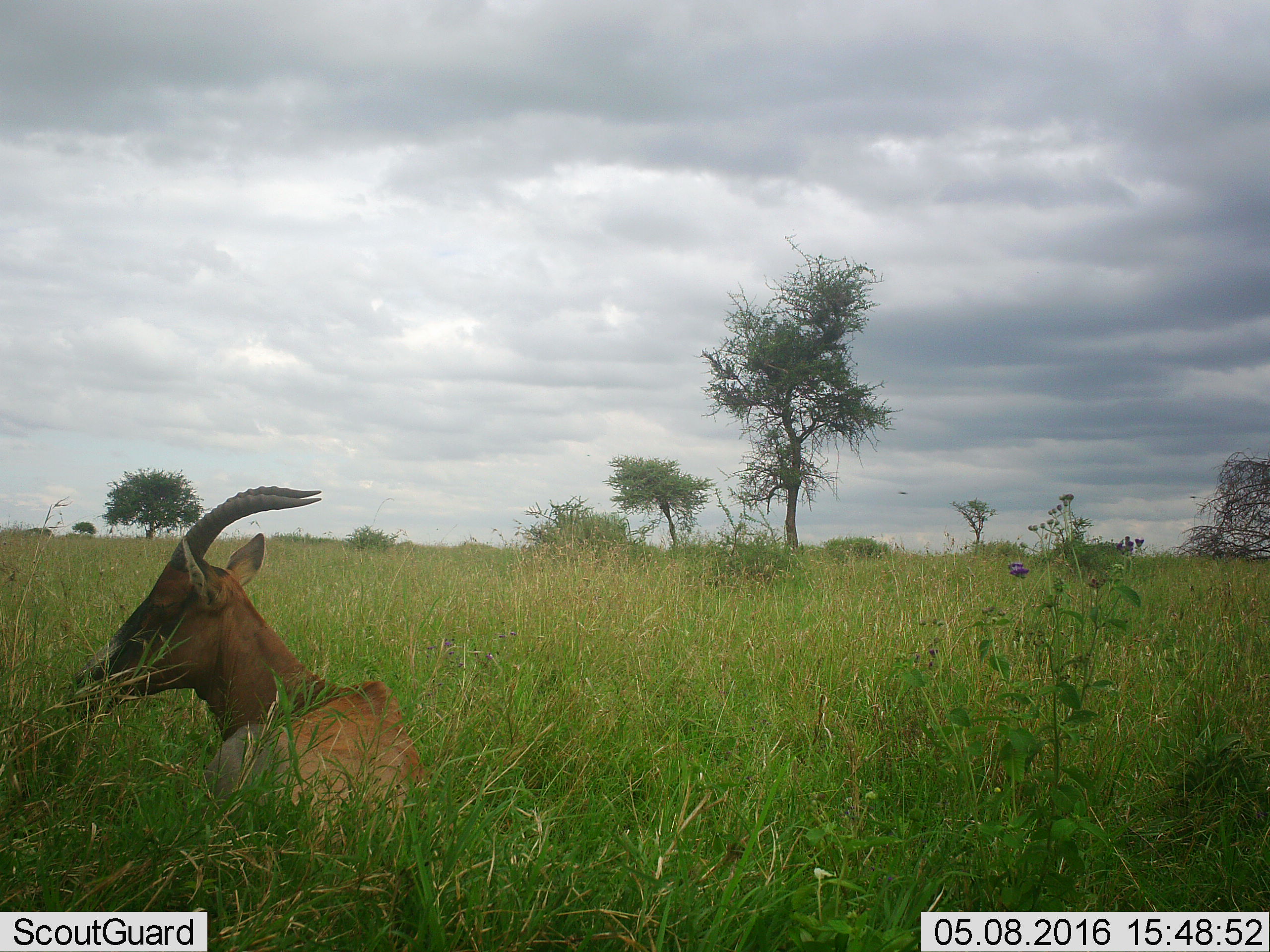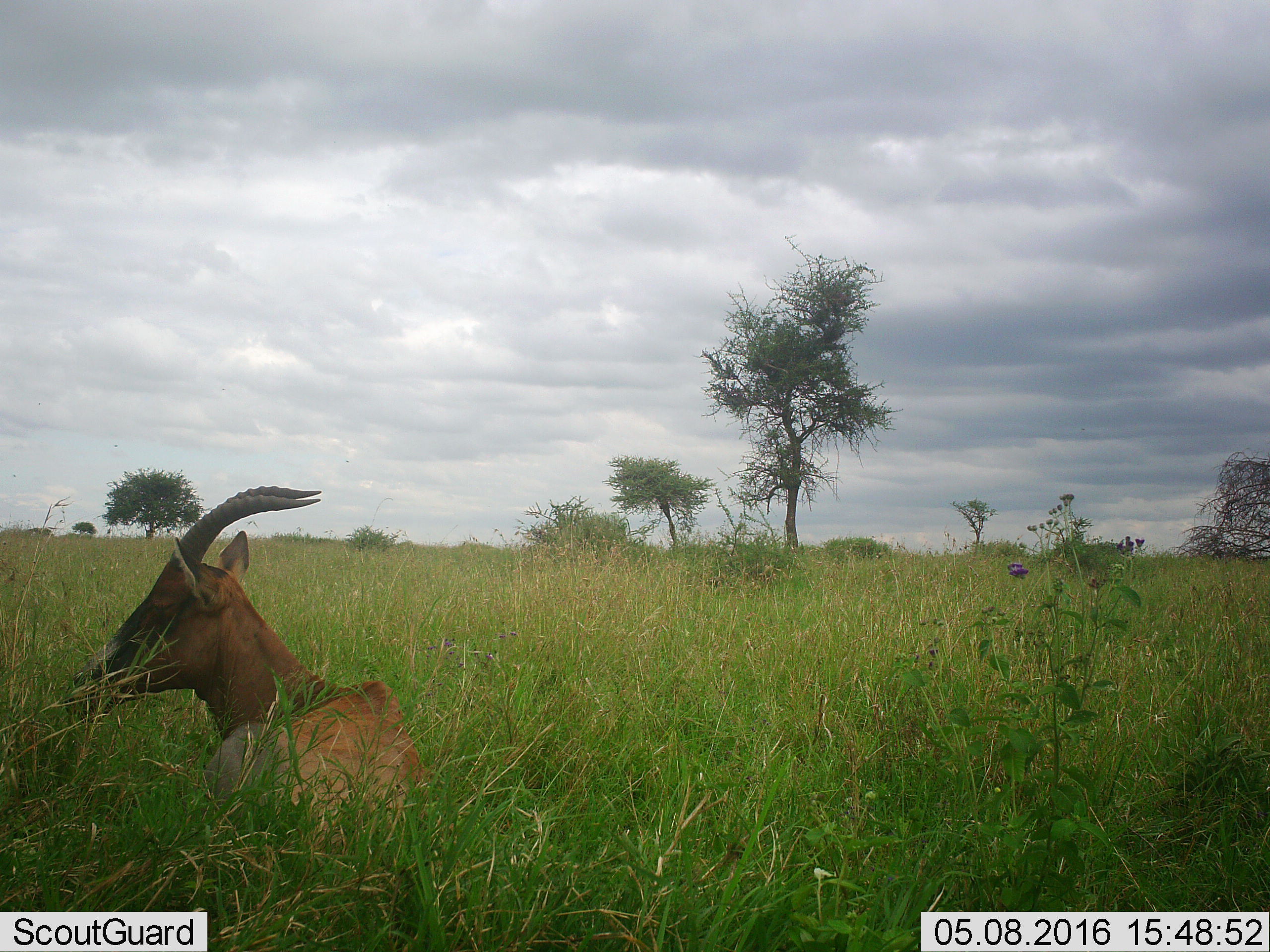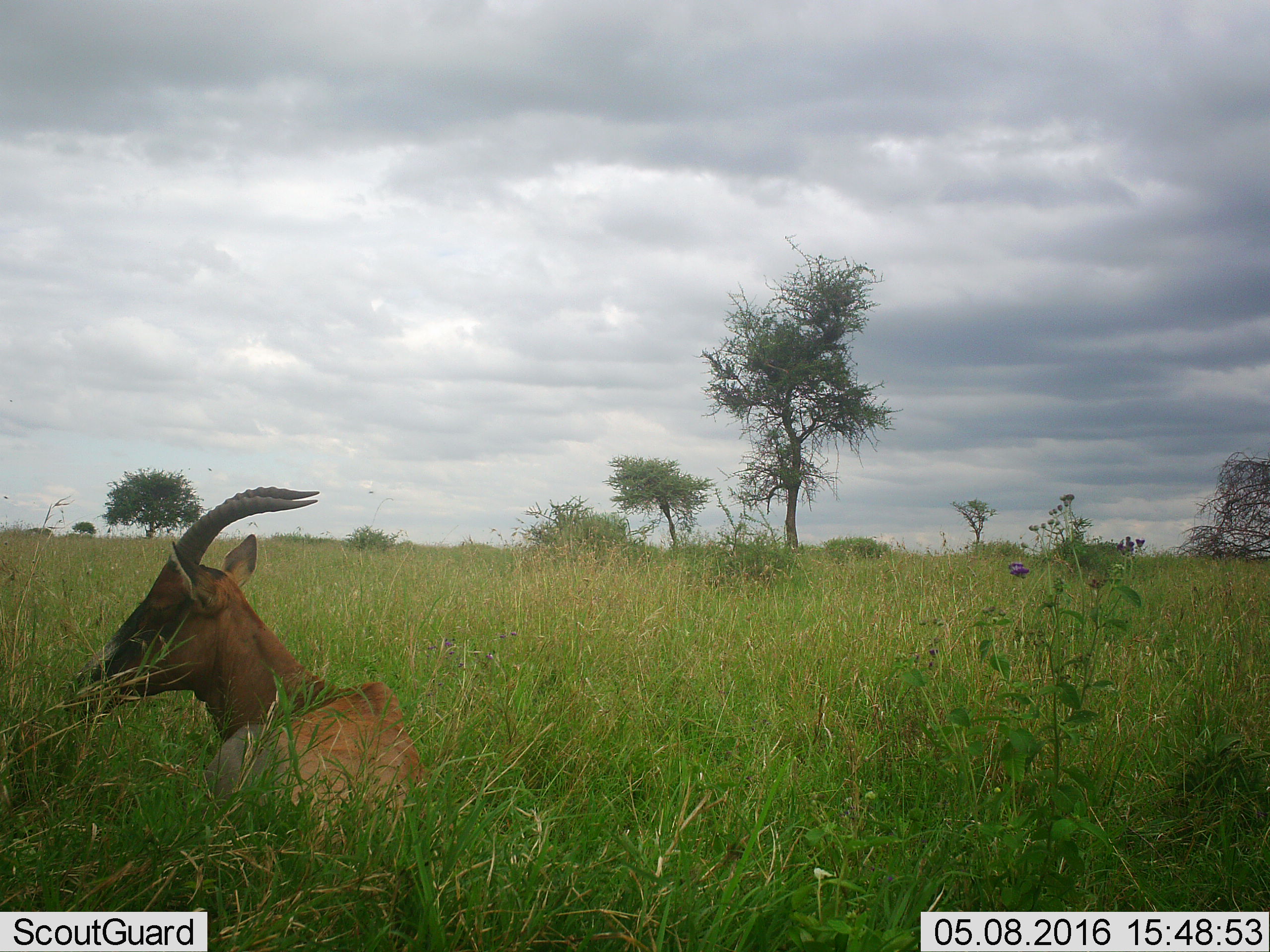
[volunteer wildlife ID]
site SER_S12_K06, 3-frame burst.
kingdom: Animalia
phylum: Chordata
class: Mammalia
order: Artiodactyla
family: Bovidae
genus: Damaliscus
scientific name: Damaliscus lunatus jimela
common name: topi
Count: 1.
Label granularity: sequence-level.